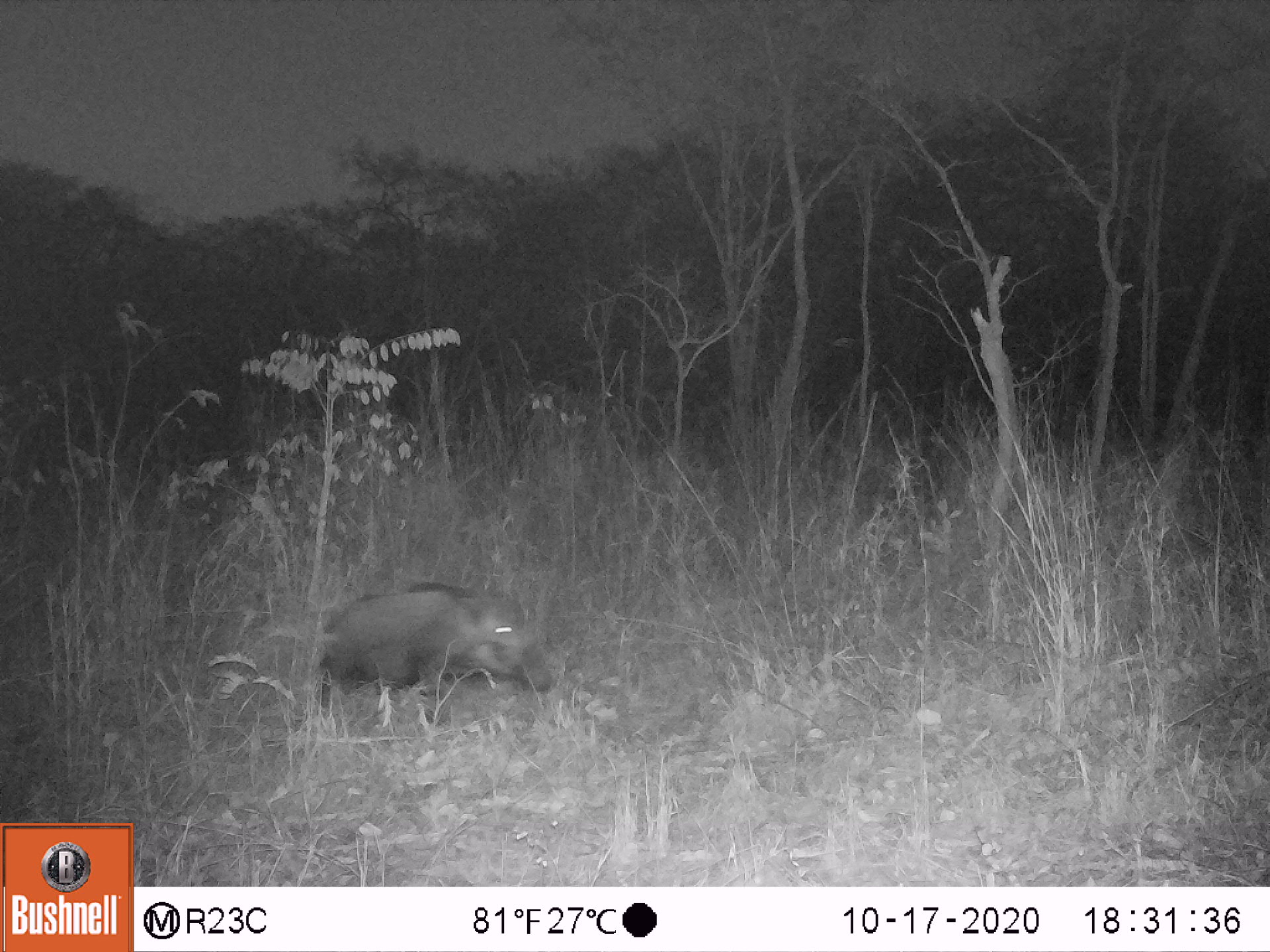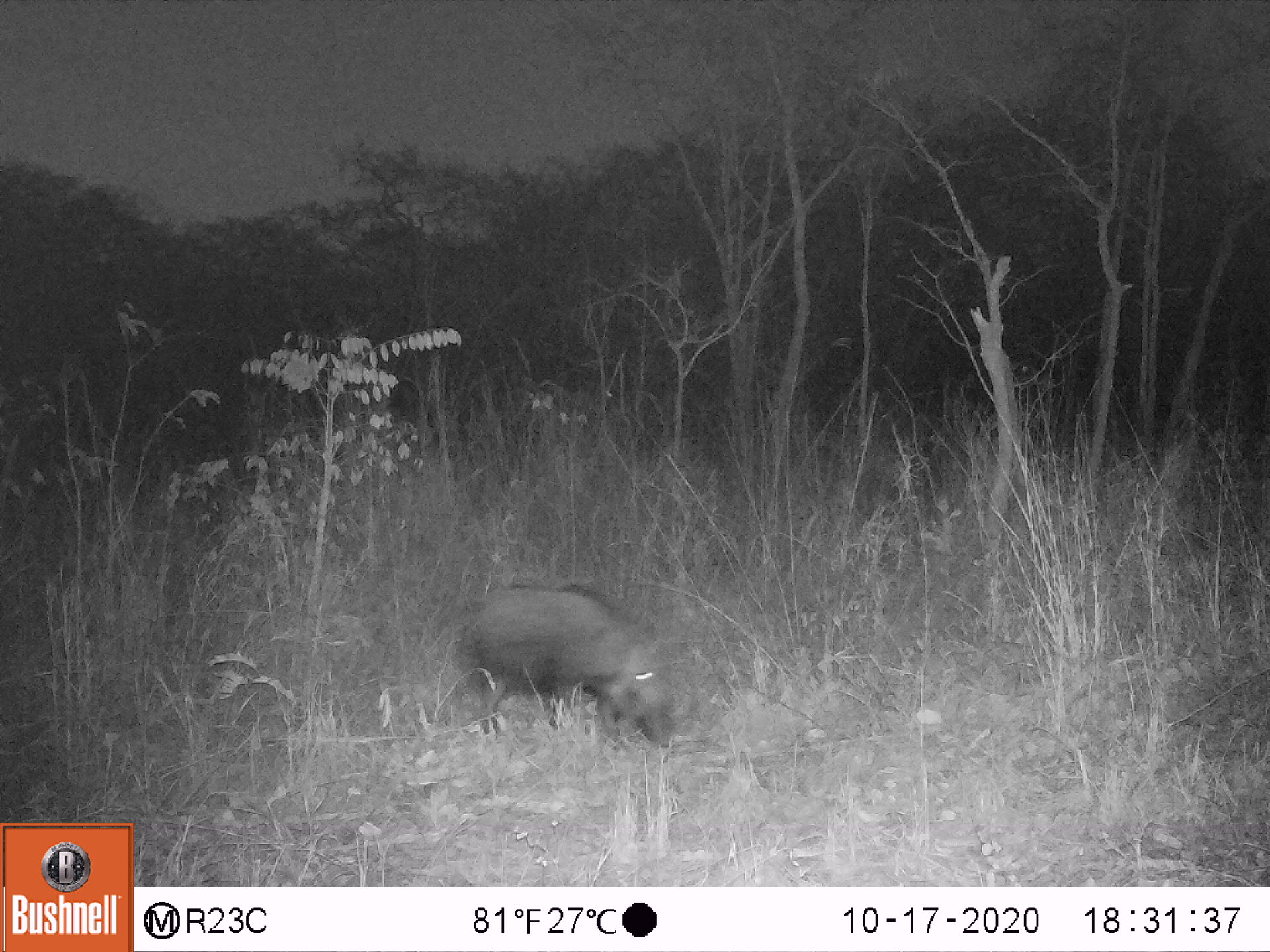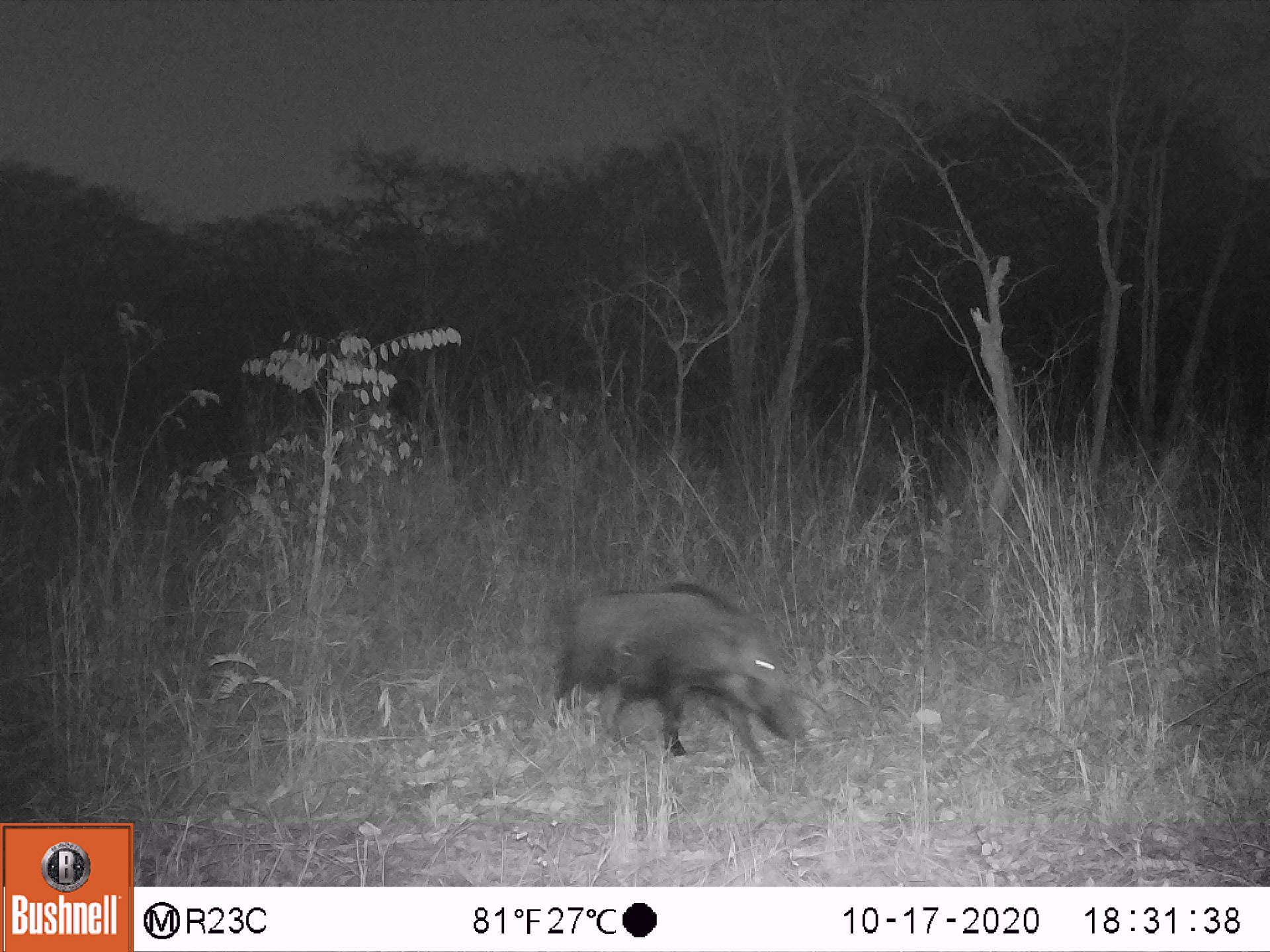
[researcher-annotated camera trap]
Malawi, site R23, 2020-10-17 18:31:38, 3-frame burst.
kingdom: Animalia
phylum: Chordata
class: Mammalia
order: Artiodactyla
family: Suidae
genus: Potamochoerus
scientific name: Potamochoerus larvatus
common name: bushpig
Bushpig (Potamochoerus larvatus), count 1.